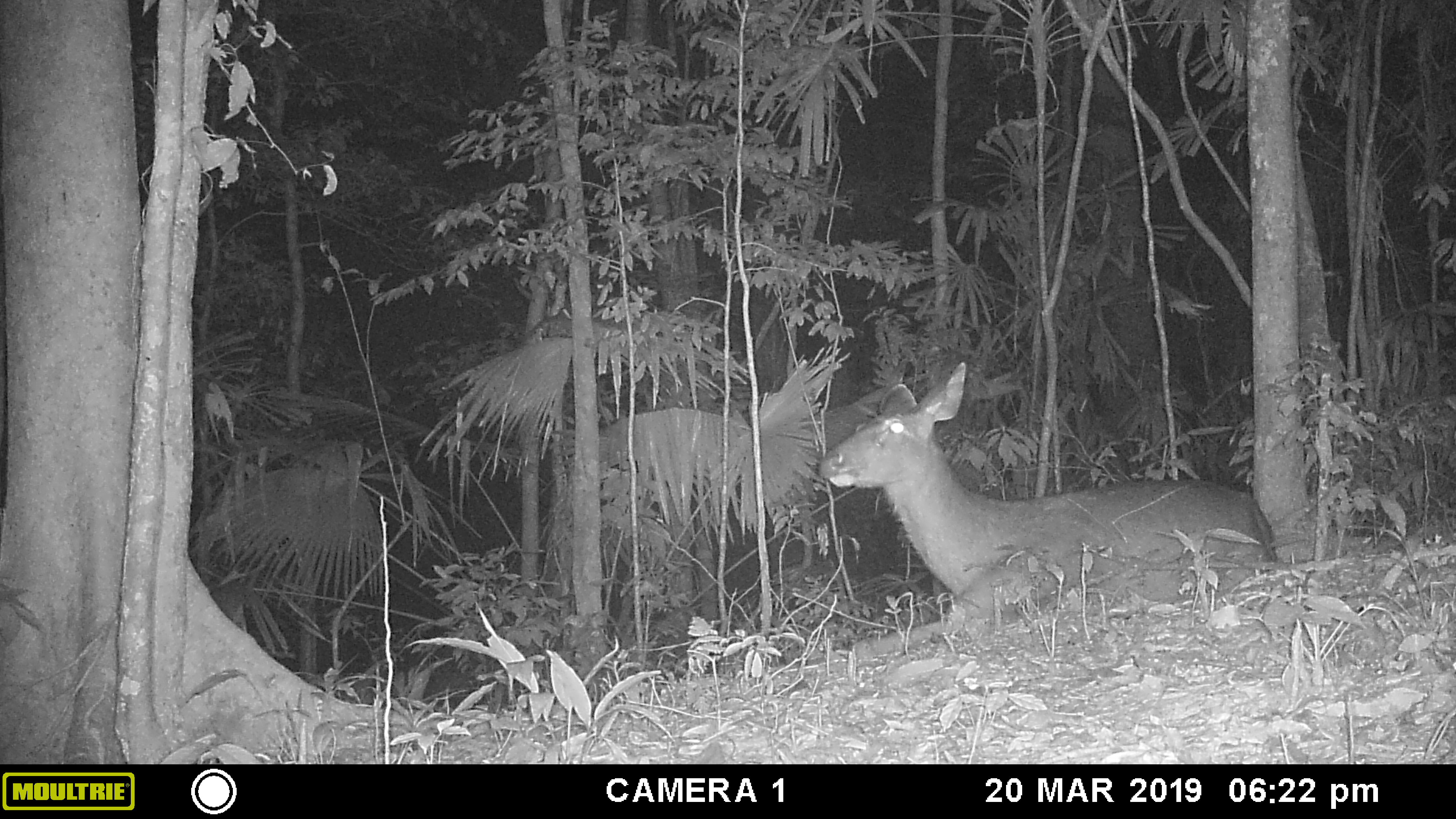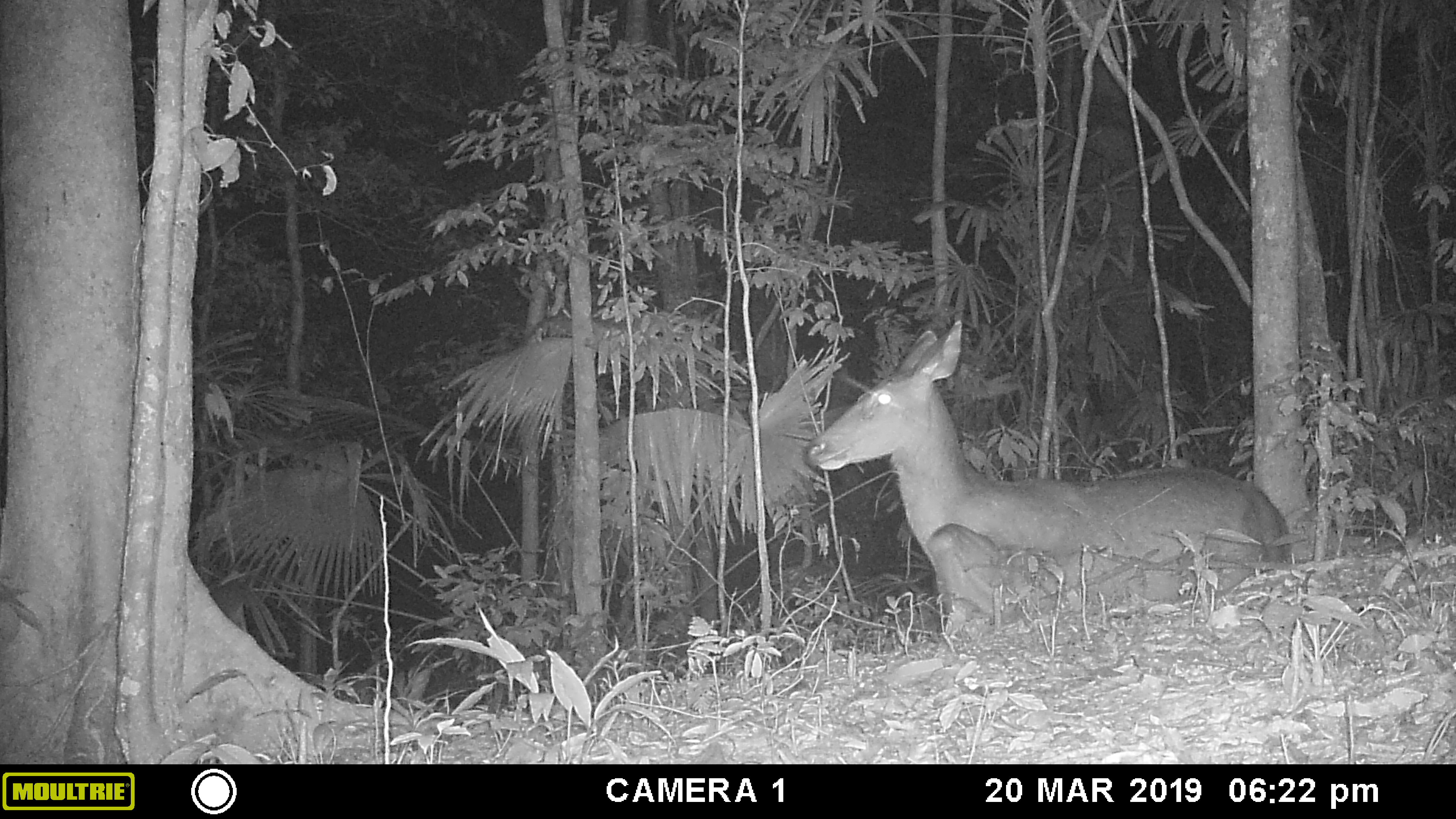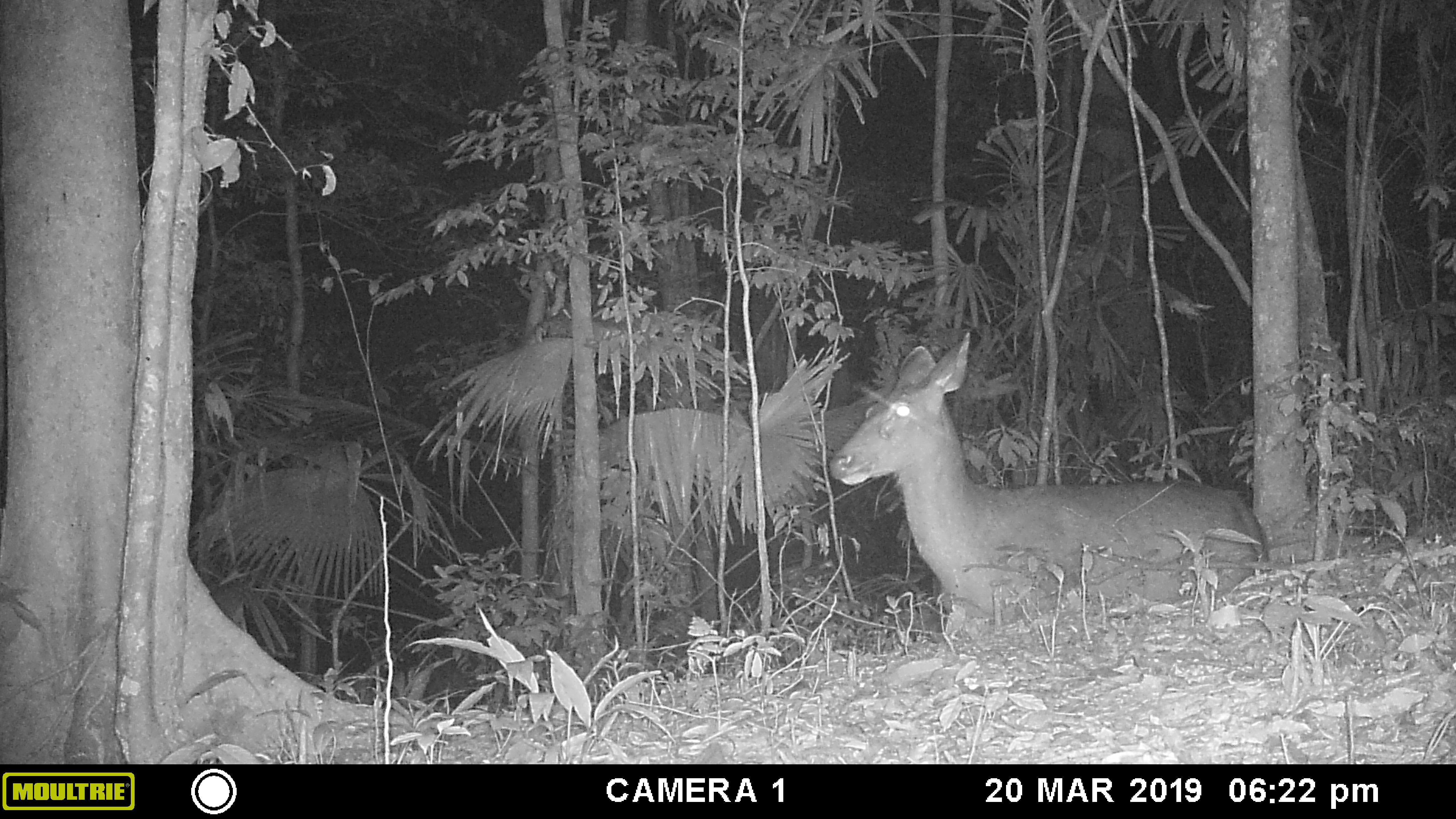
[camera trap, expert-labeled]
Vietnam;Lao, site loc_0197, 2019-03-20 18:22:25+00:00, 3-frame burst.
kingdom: Animalia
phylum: Chordata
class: Mammalia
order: Artiodactyla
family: Cervidae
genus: Rusa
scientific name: Rusa unicolor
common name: sambar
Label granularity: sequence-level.